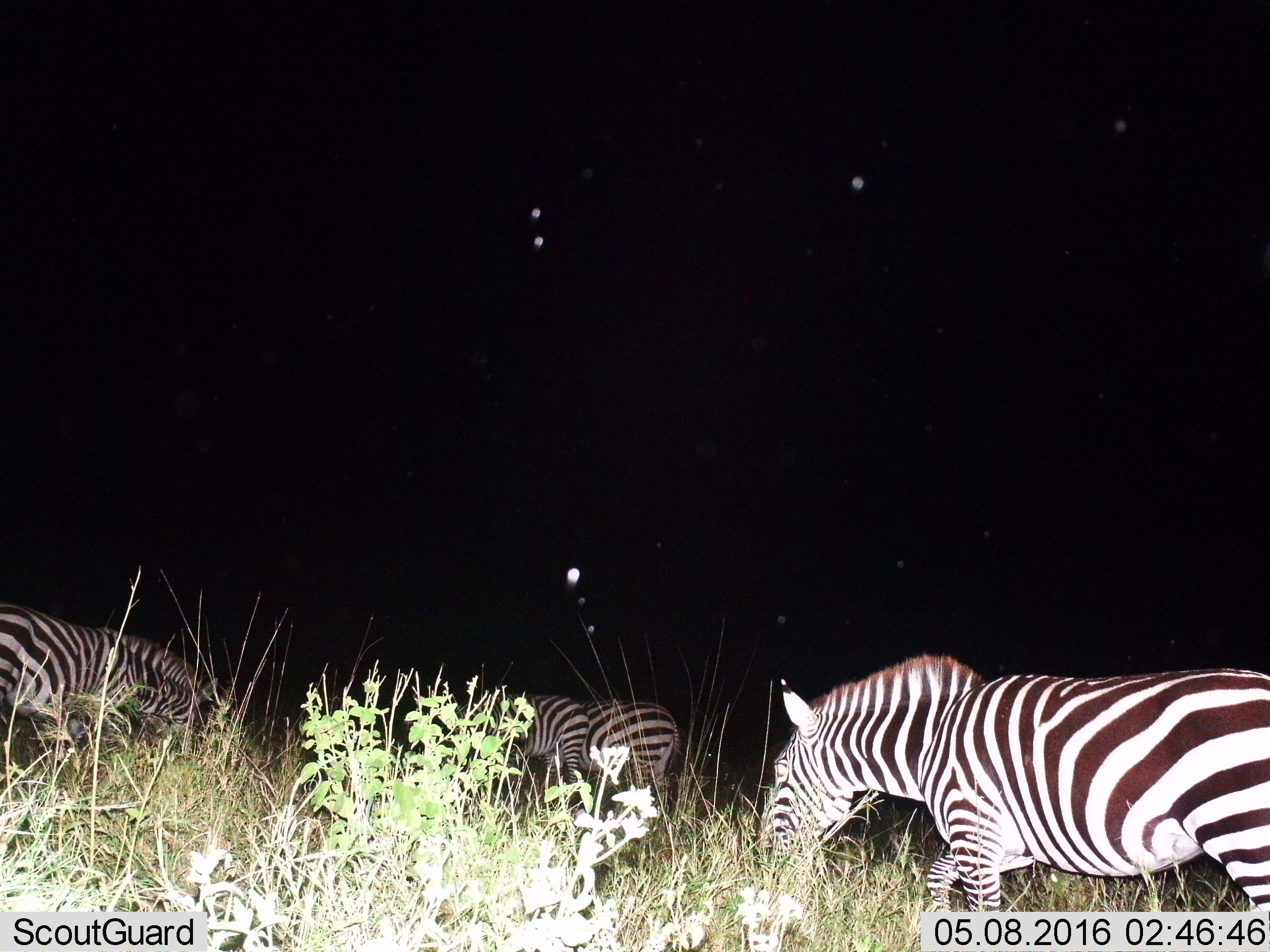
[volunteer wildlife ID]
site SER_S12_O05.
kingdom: Animalia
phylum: Chordata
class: Mammalia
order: Perissodactyla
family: Equidae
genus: Equus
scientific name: Equus quagga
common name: plains zebra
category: zebraplains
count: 4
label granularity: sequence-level